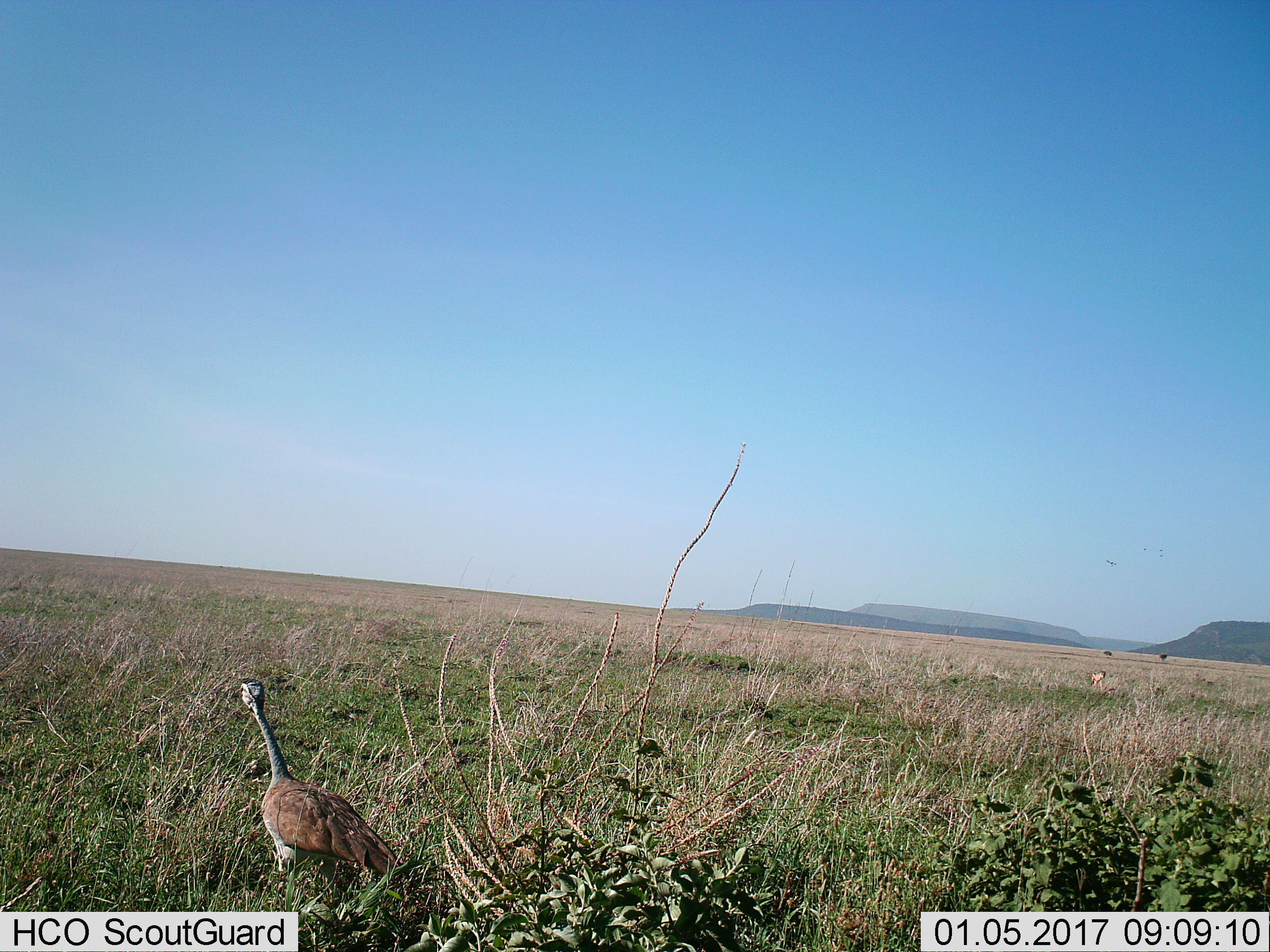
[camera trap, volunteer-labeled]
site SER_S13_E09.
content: unidentified animal